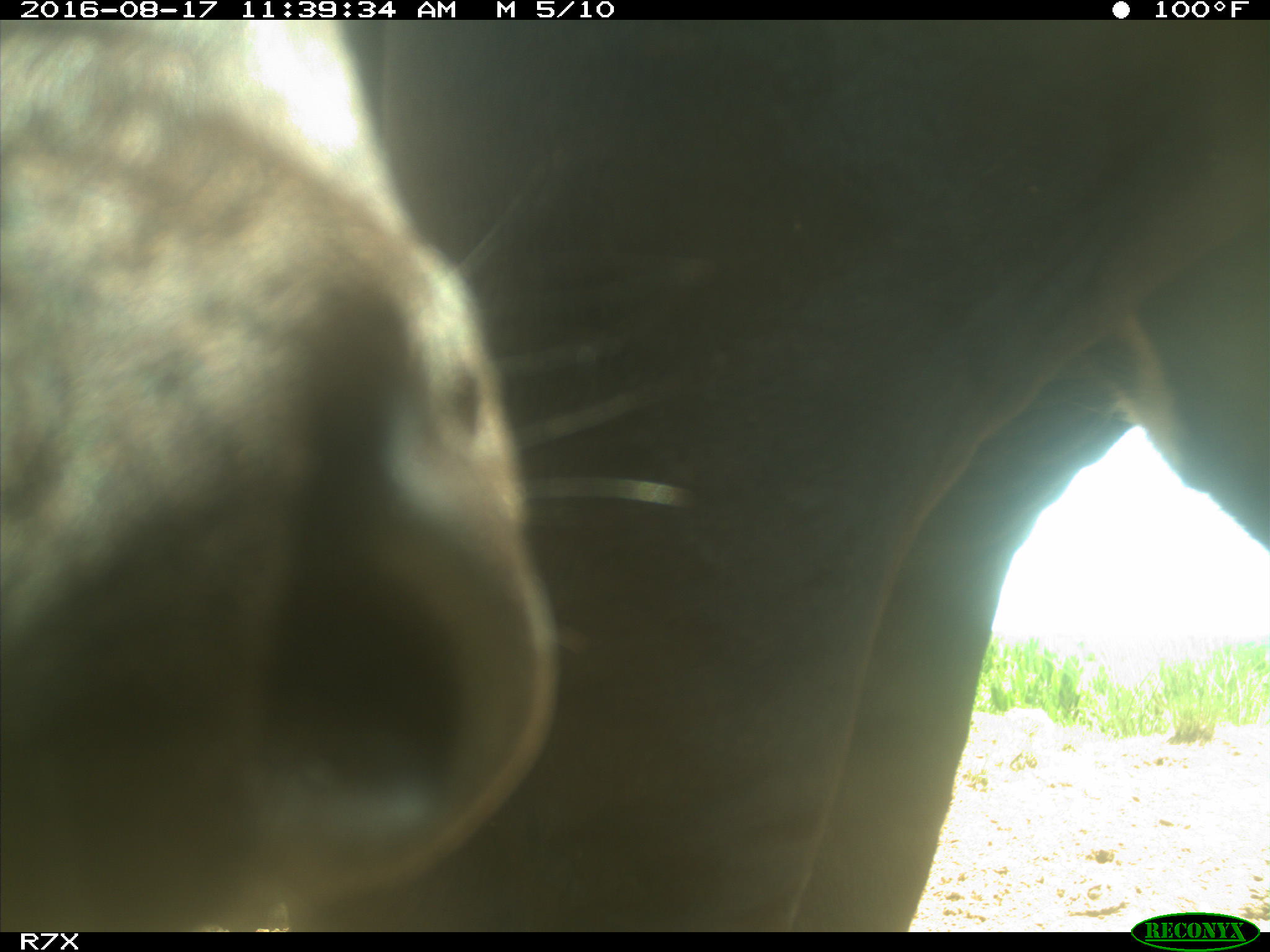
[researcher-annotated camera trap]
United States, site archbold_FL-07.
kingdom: Animalia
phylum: Chordata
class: Mammalia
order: Artiodactyla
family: Bovidae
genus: Bos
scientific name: Bos taurus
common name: domestic cow